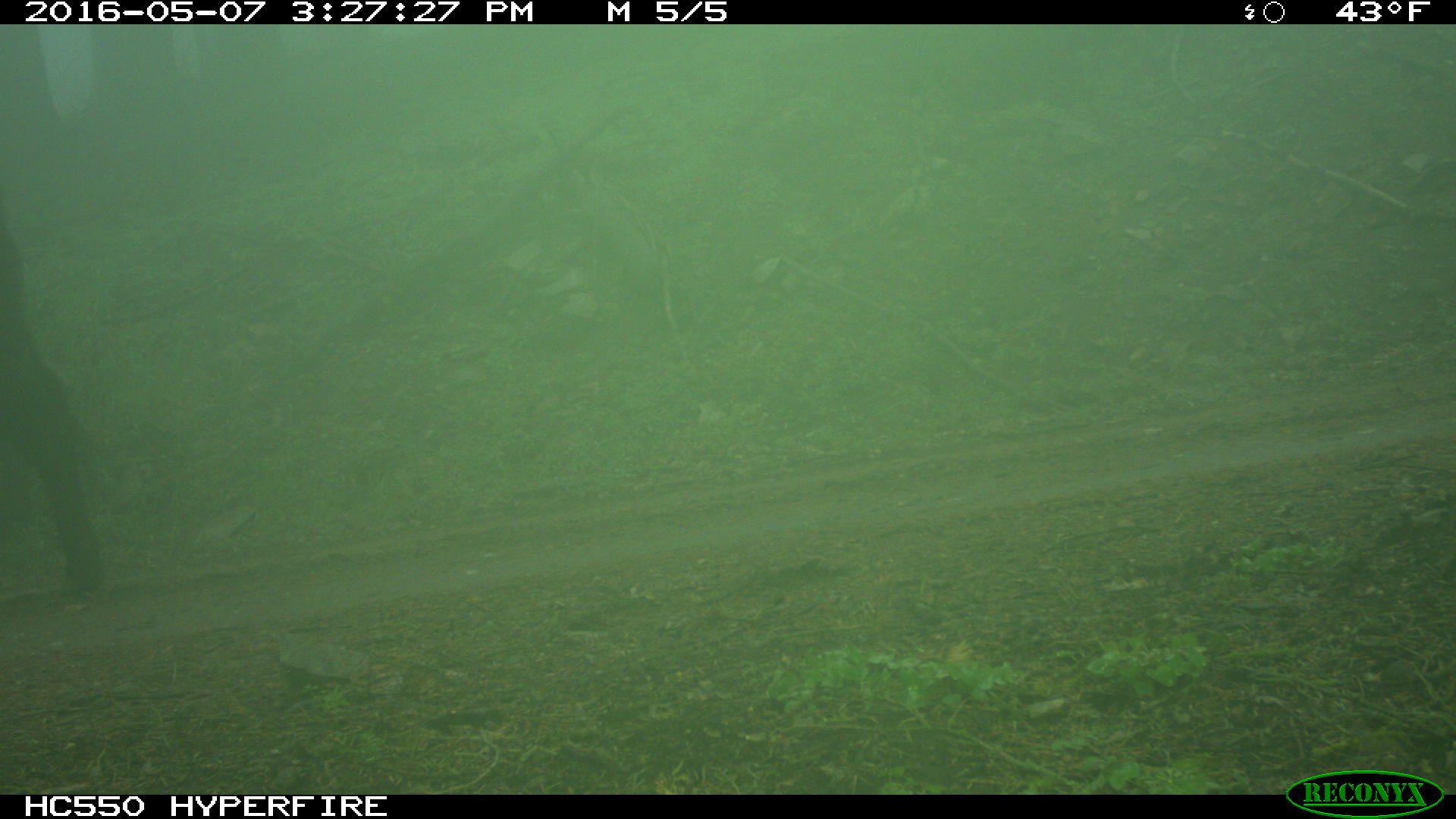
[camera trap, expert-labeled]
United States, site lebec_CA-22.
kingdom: Animalia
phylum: Chordata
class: Mammalia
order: Artiodactyla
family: Bovidae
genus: Bos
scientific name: Bos taurus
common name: domestic cow